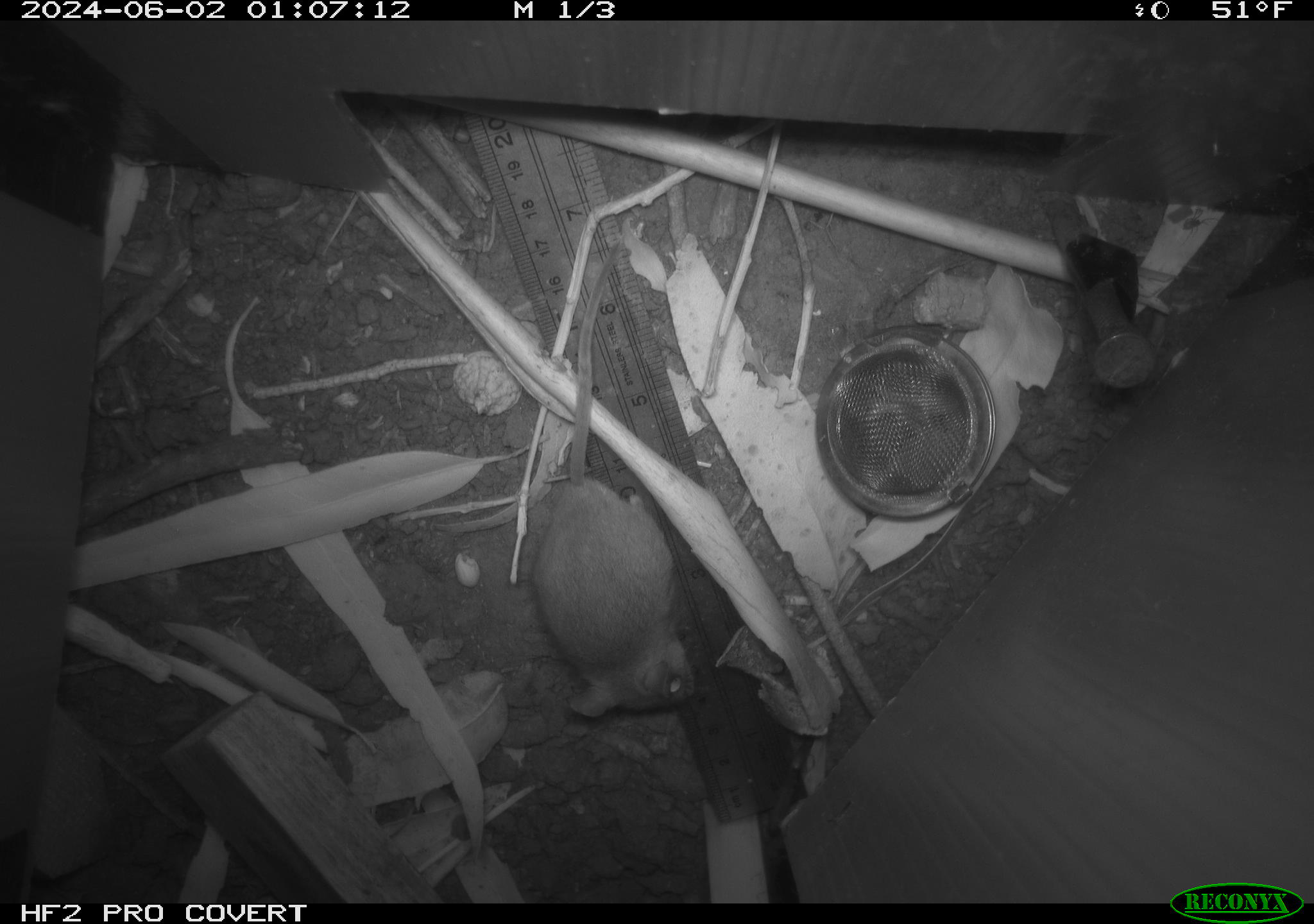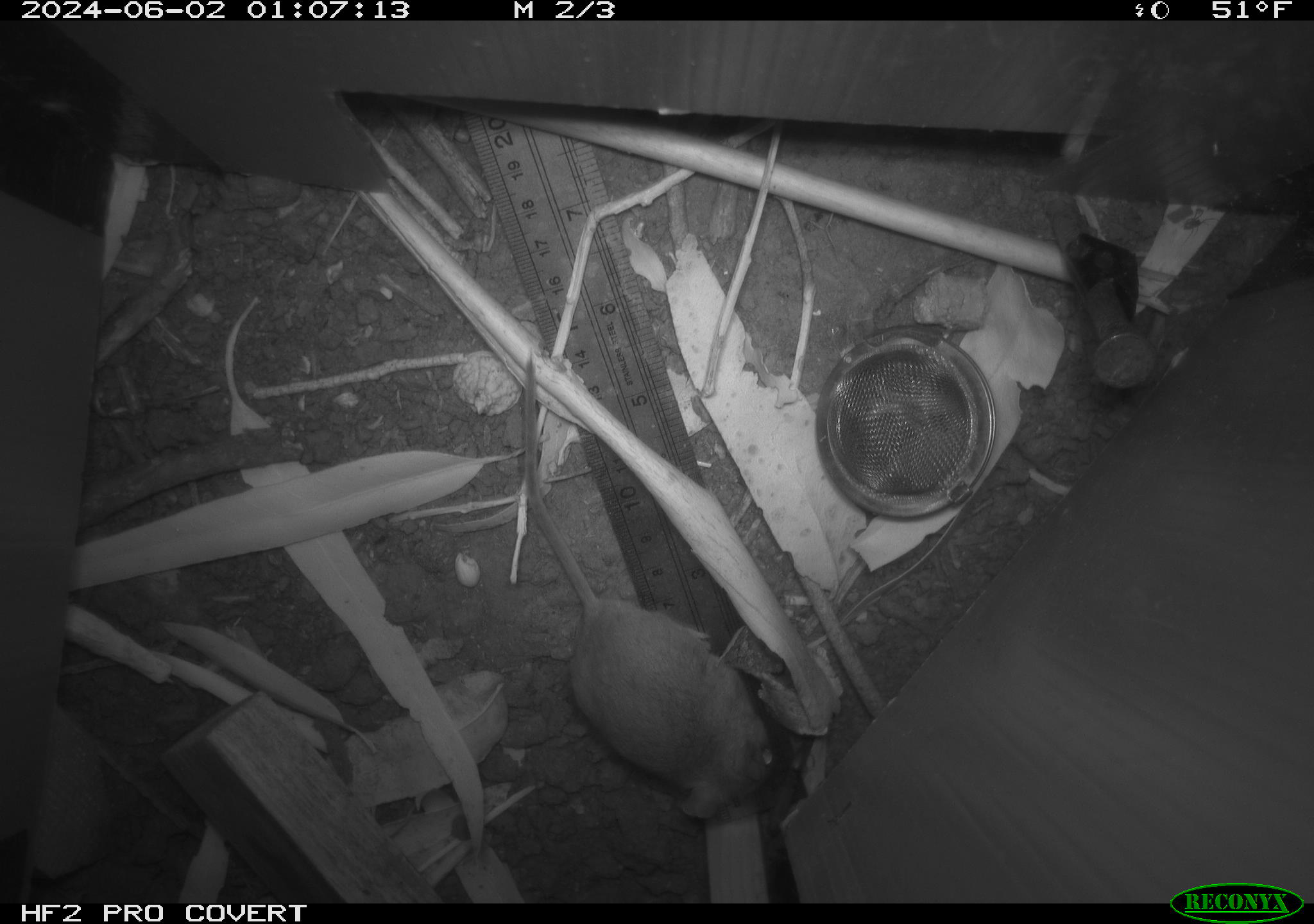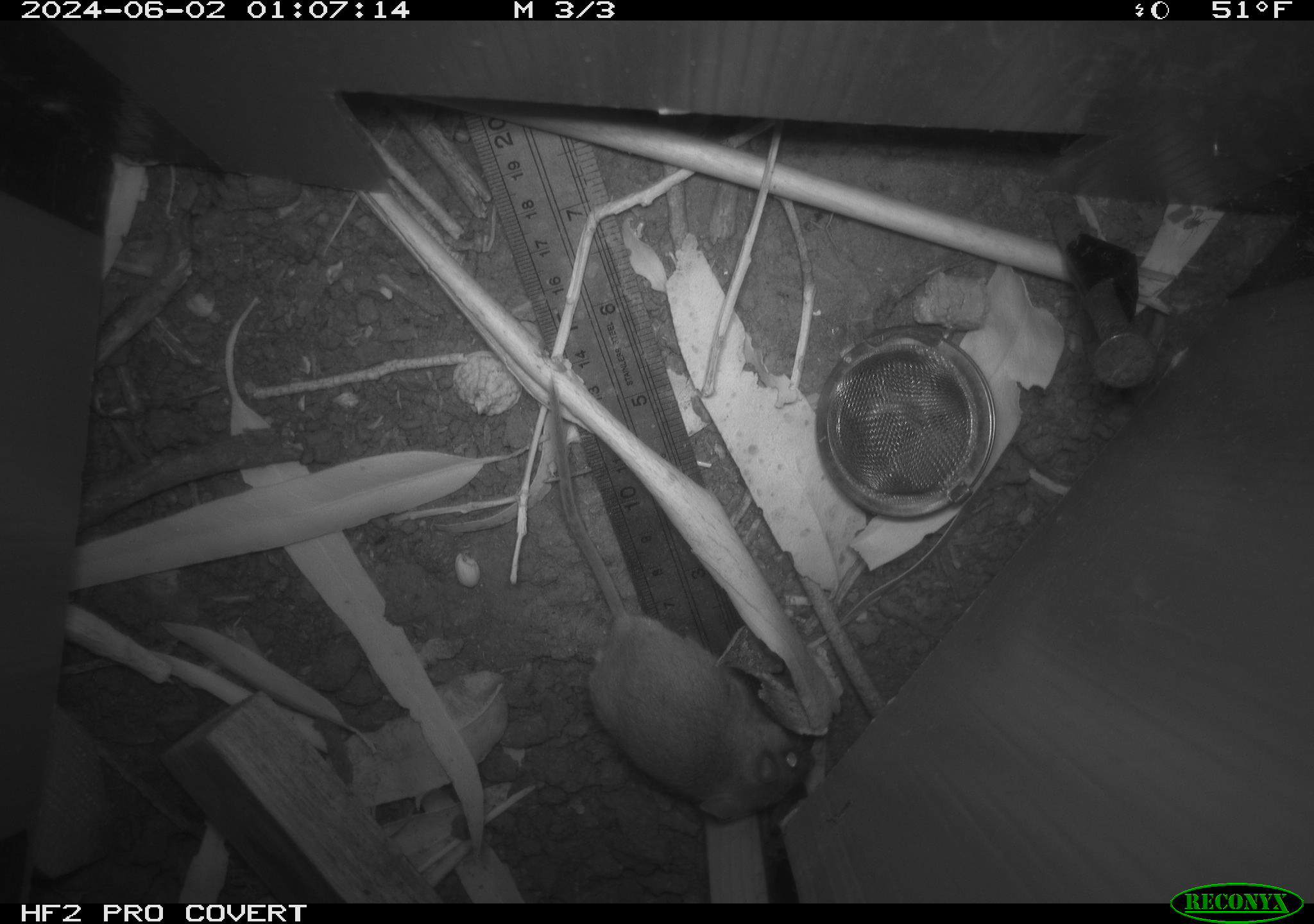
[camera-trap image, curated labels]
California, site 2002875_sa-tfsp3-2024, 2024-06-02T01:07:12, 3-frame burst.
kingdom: Animalia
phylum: Chordata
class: Mammalia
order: Rodentia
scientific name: Rodentia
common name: mouse species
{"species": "mouse species (Rodentia)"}